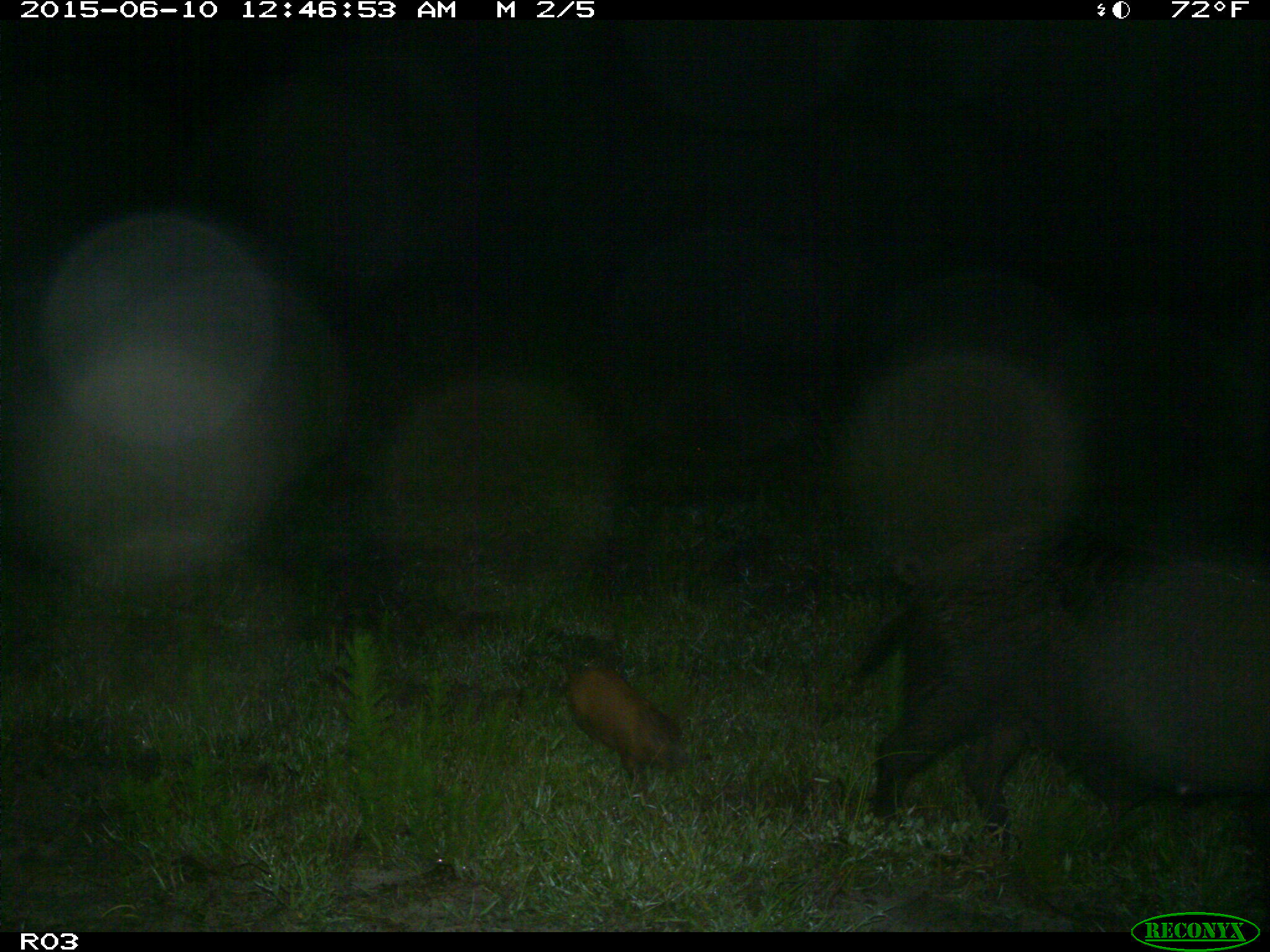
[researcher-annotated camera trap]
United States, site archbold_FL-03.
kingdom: Animalia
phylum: Chordata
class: Mammalia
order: Artiodactyla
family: Suidae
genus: Sus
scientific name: Sus scrofa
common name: wild boar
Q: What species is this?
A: Sus scrofa (wild boar).